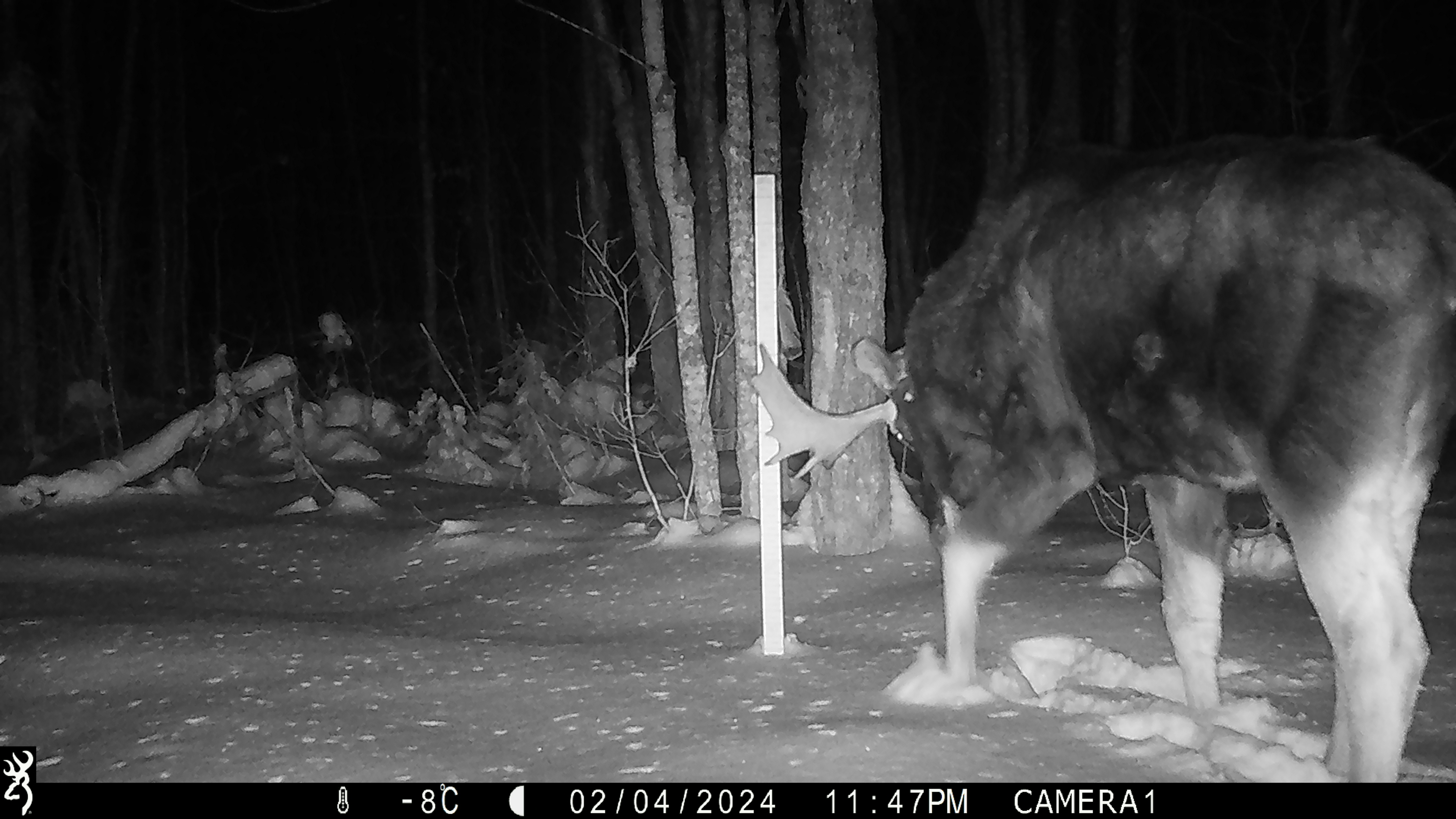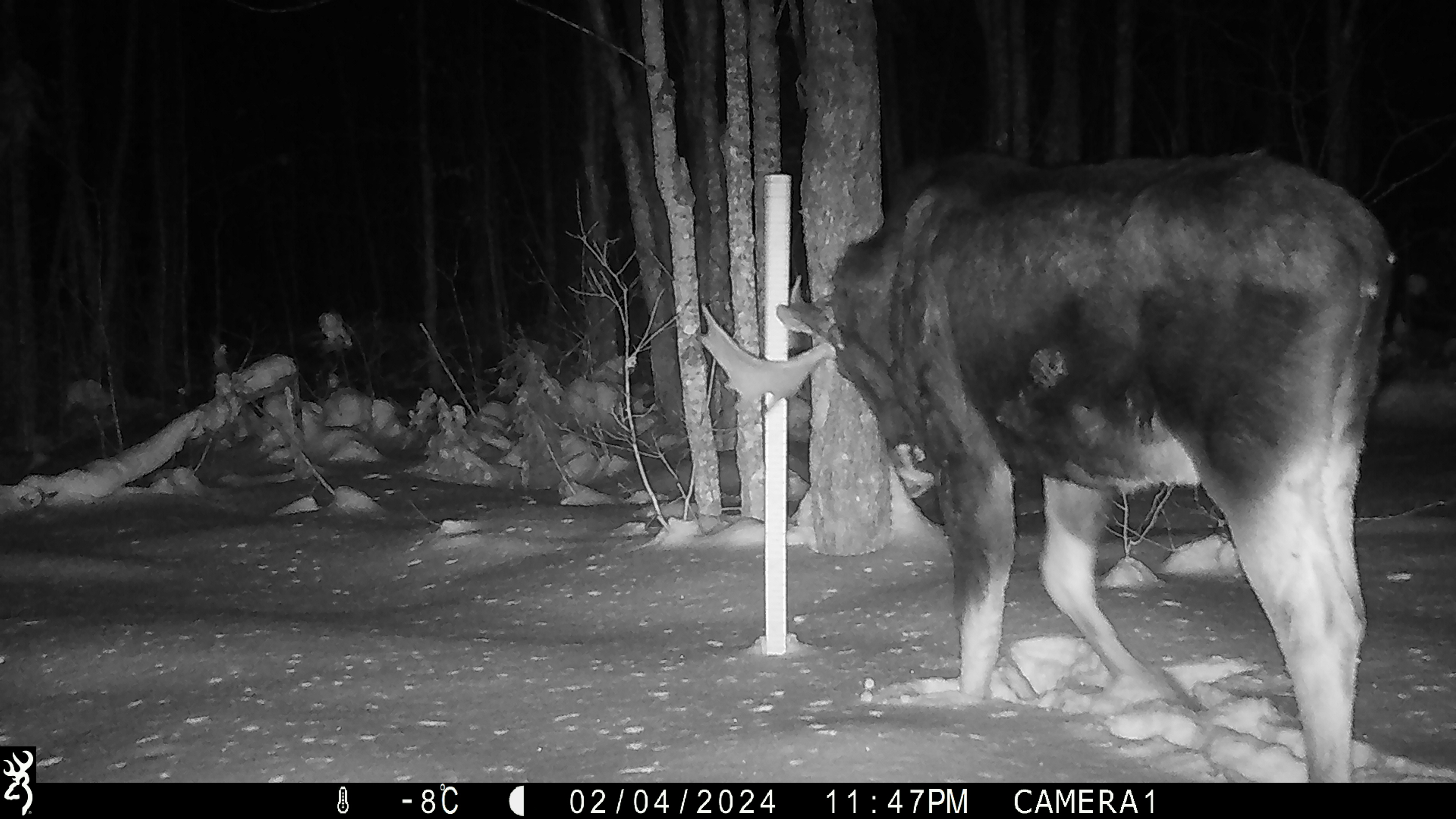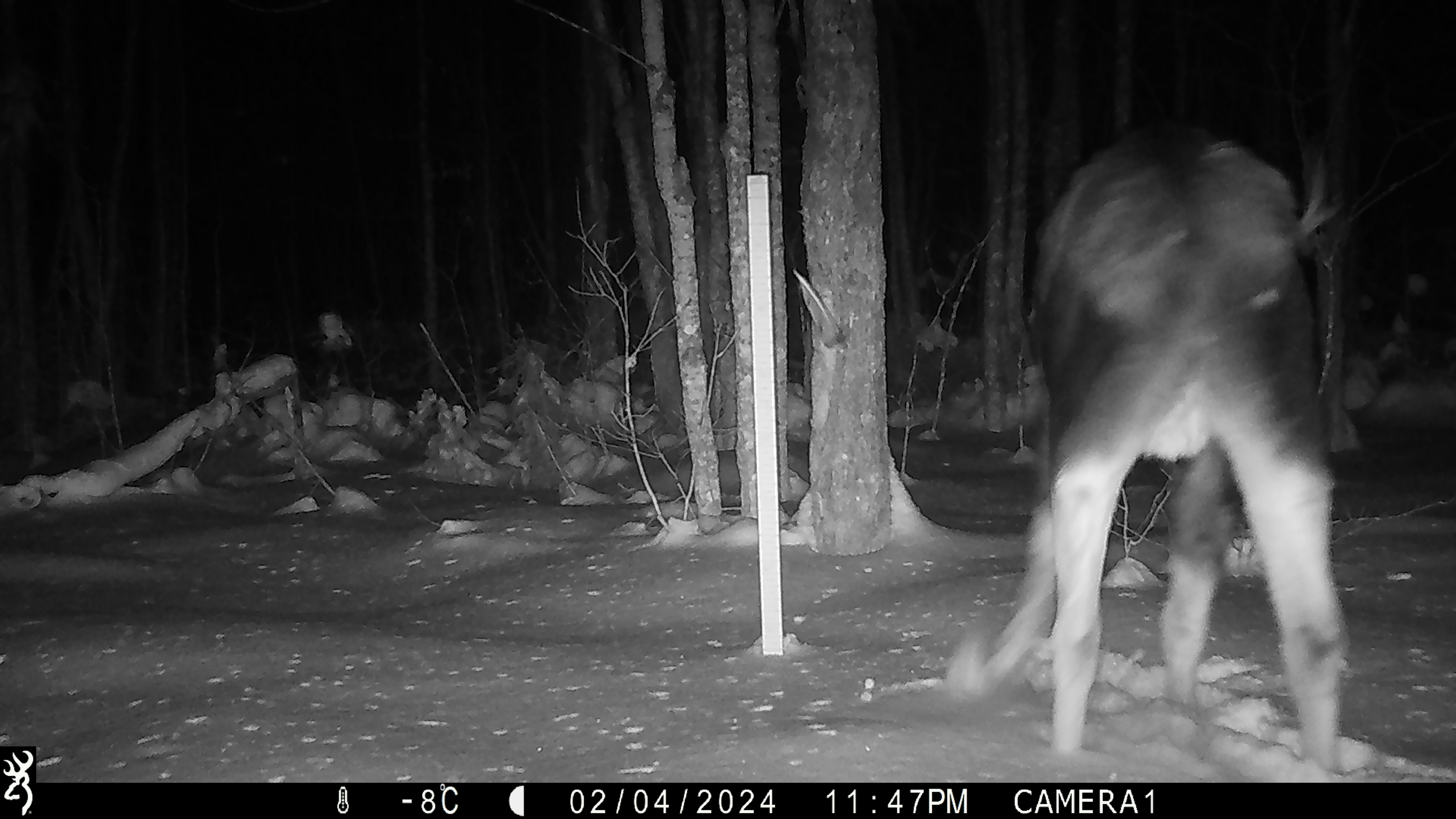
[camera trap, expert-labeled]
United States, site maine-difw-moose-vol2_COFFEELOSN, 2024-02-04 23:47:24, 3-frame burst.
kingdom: Animalia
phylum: Chordata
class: Mammalia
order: Artiodactyla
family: Cervidae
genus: Alces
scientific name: Alces alces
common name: moose